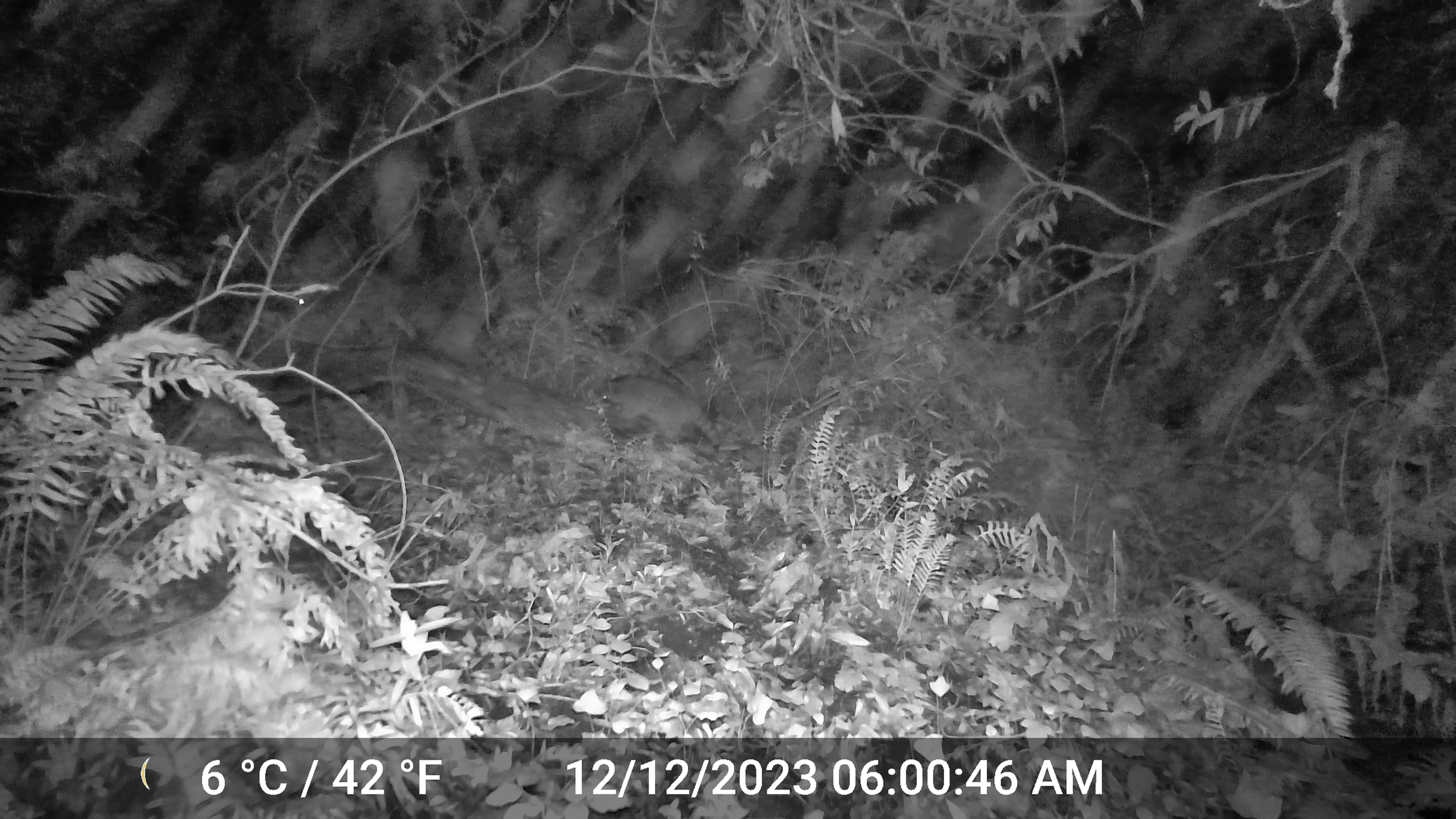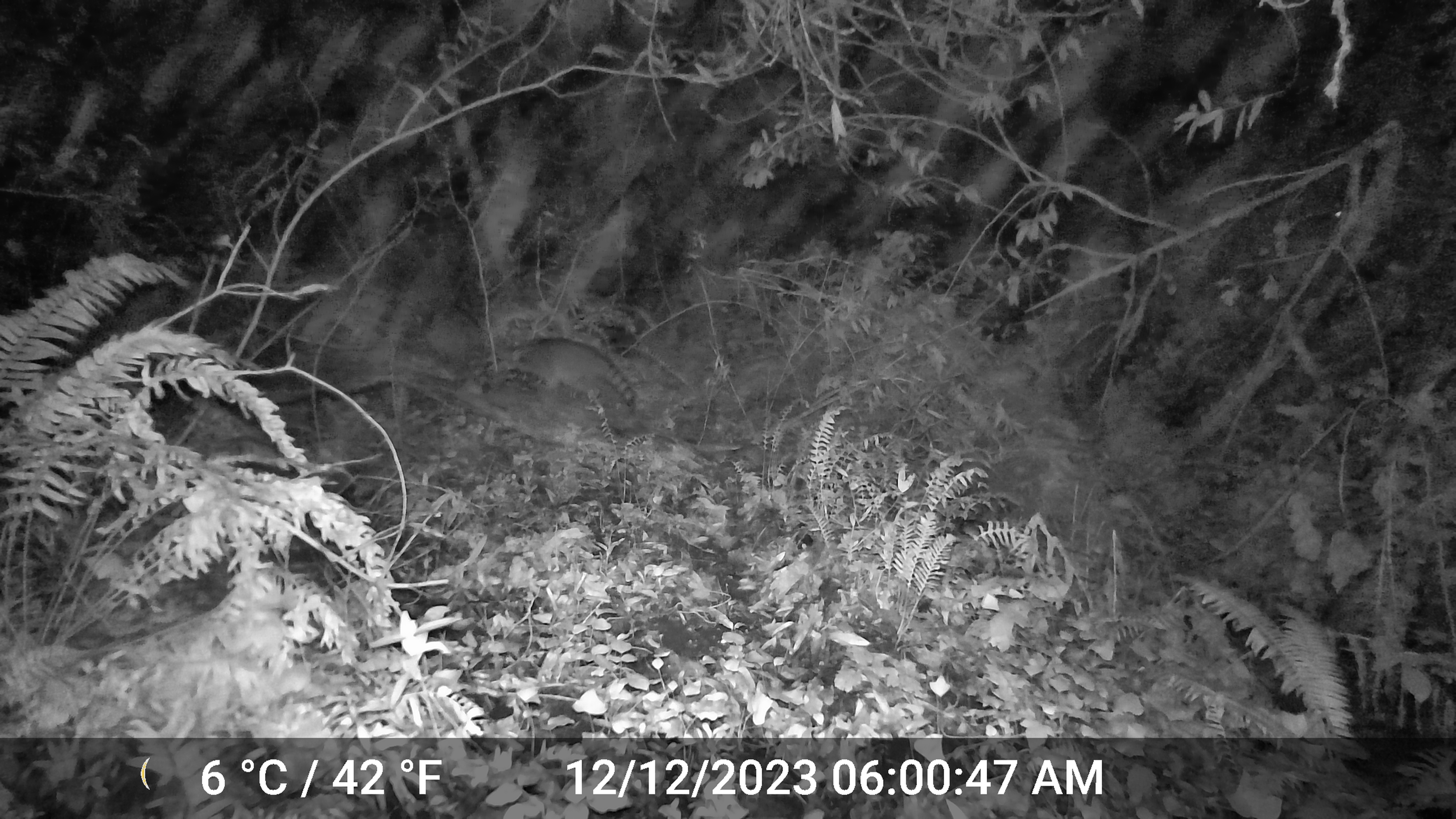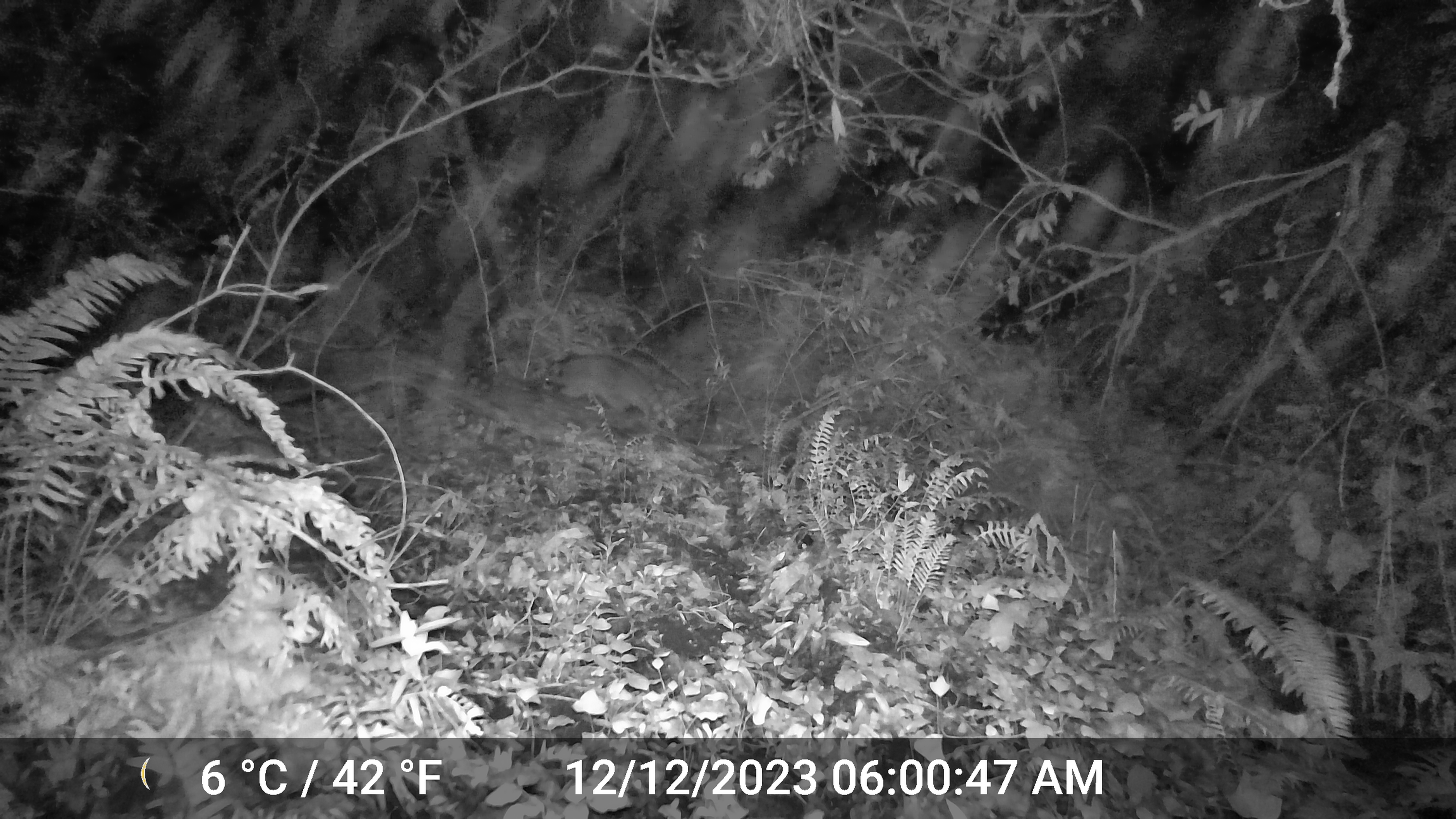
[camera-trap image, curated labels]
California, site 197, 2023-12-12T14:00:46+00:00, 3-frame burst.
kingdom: Animalia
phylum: Chordata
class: Mammalia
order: Carnivora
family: Procyonidae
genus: Procyon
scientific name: Procyon lotor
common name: raccoon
Raccoon (Procyon lotor).